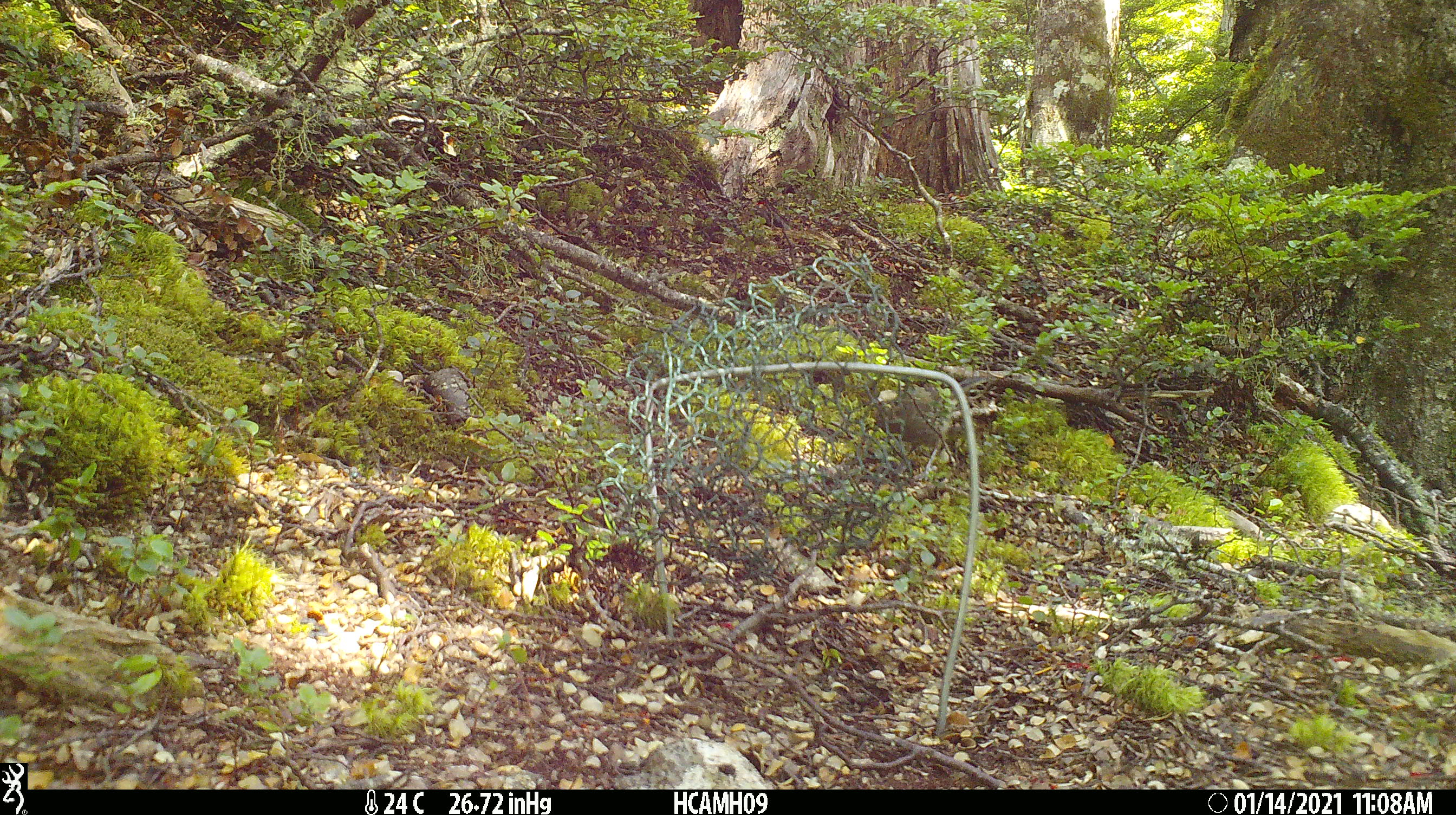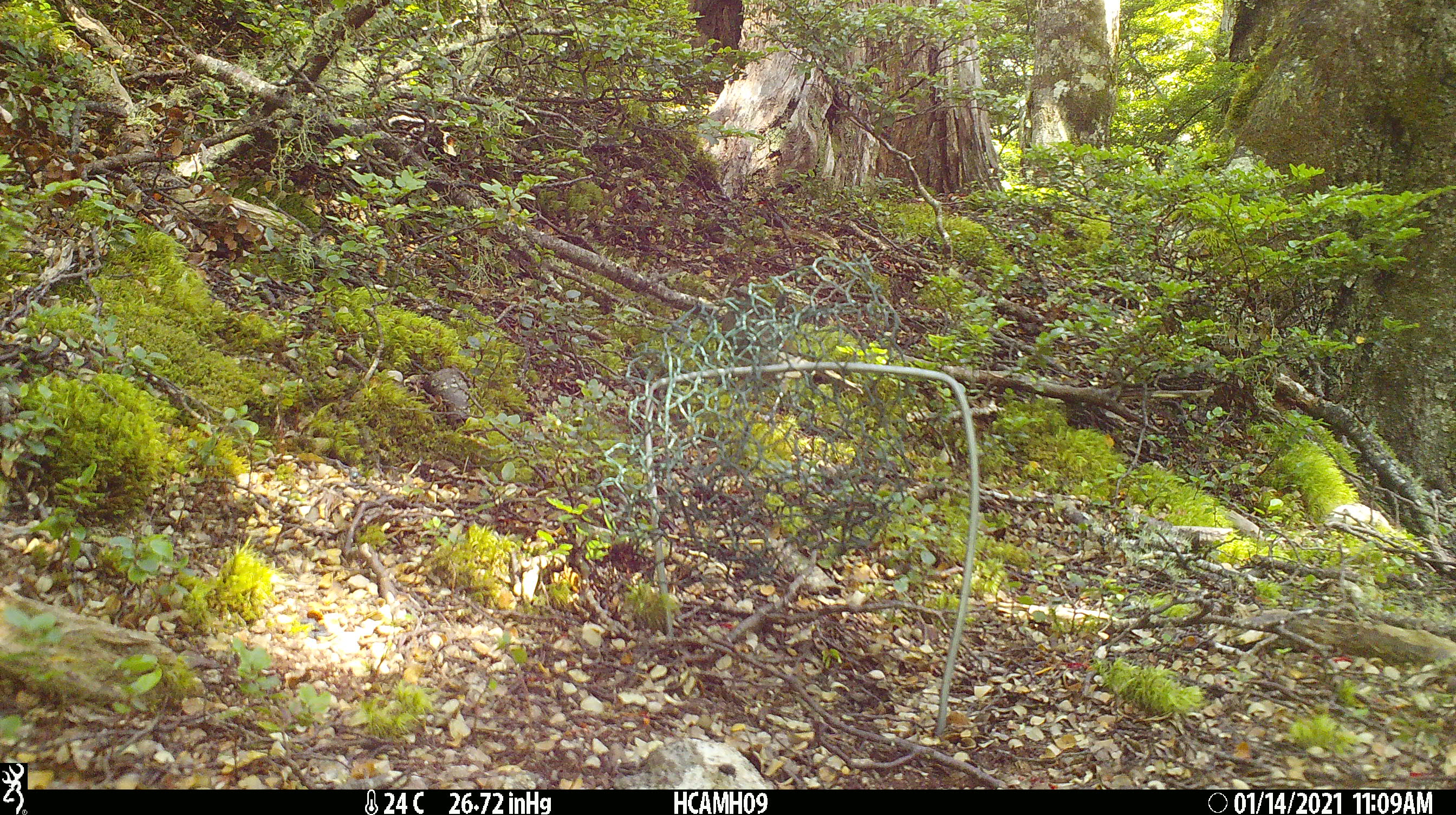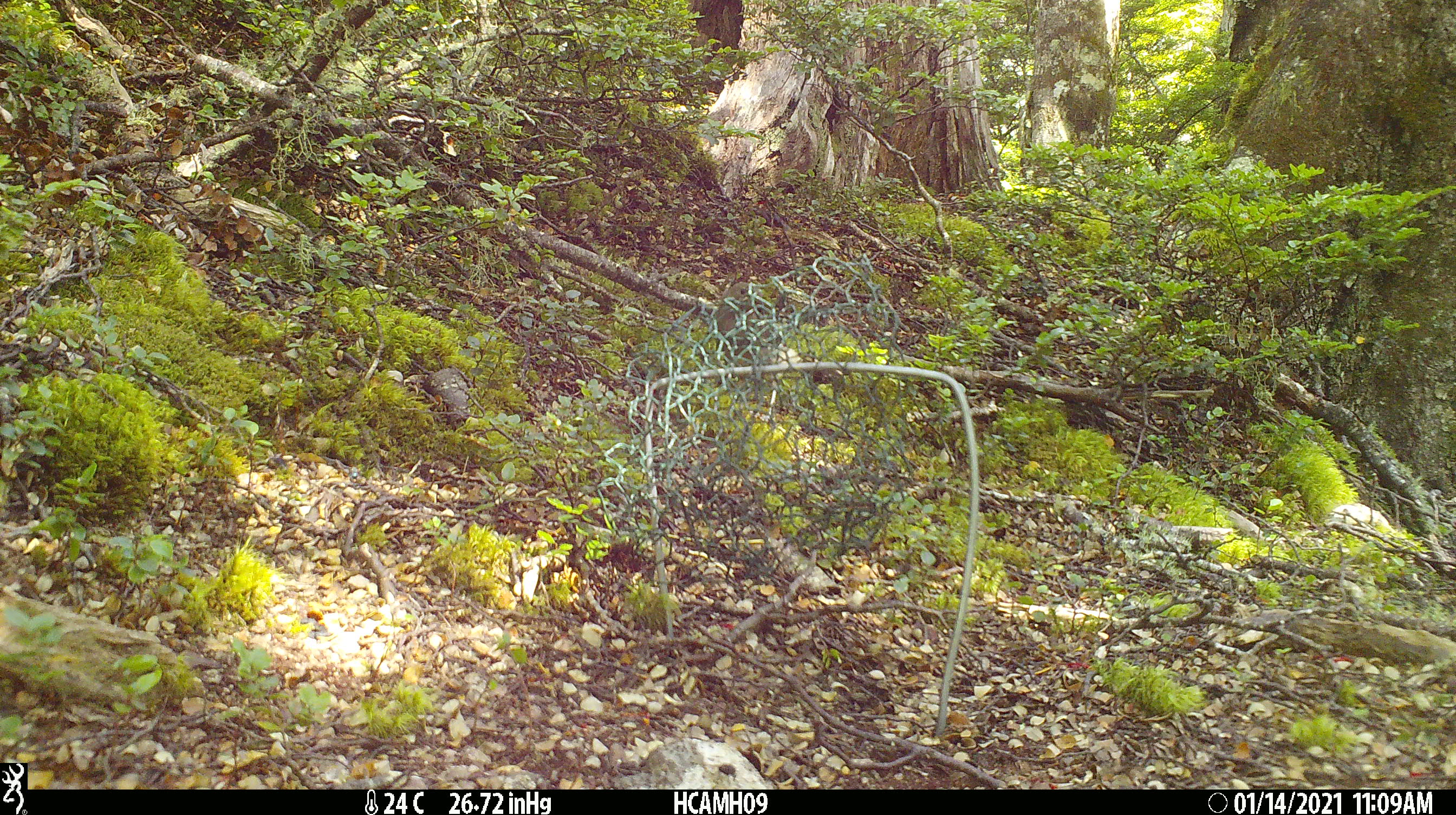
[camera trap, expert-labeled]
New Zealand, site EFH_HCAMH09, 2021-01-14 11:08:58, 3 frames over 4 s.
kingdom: Animalia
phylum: Chordata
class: Aves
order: Passeriformes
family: Meliphagidae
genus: Anthornis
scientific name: Anthornis melanura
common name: new zealand bellbird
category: bellbird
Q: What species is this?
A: Bellbird (new zealand bellbird) (Anthornis melanura).